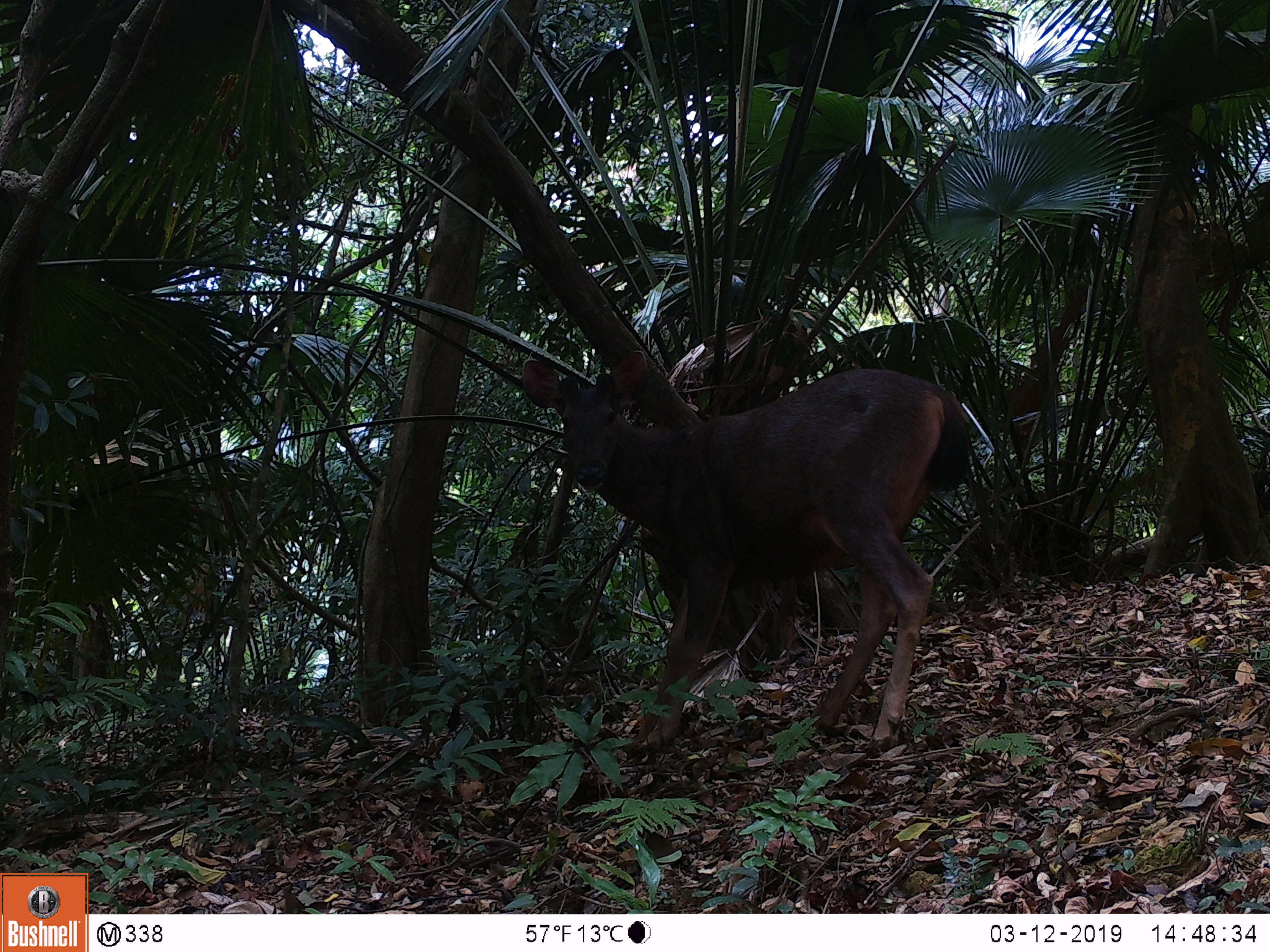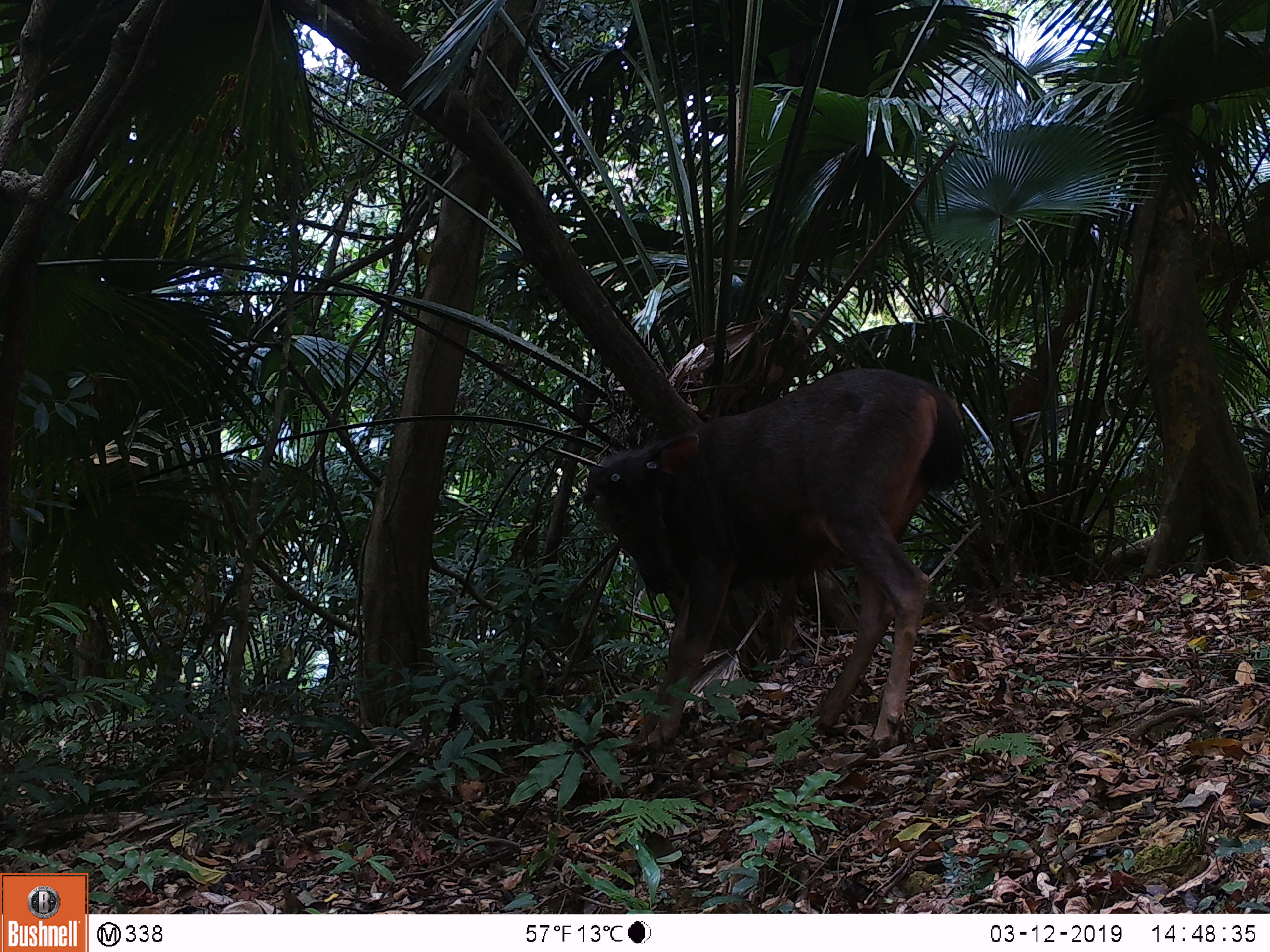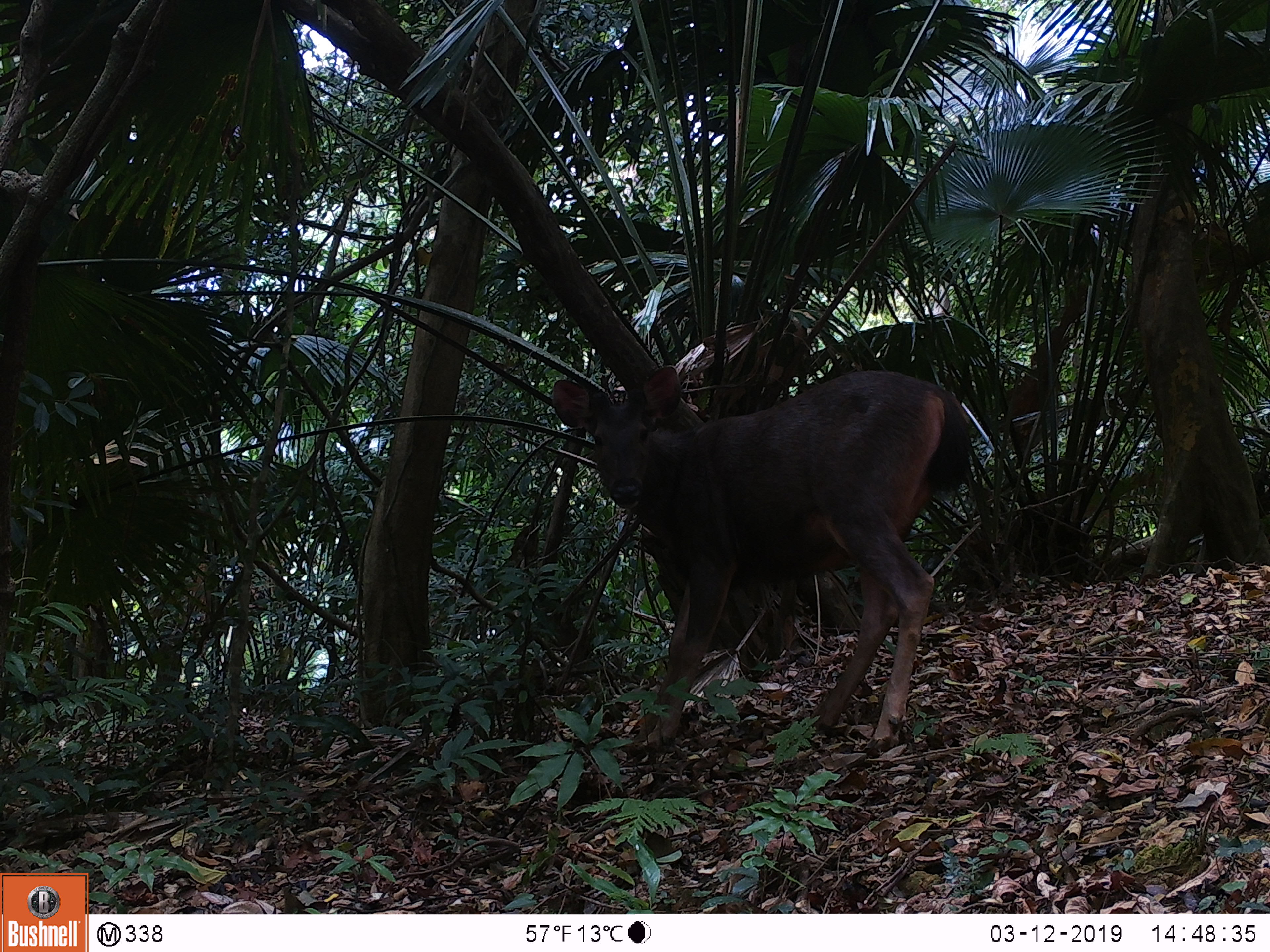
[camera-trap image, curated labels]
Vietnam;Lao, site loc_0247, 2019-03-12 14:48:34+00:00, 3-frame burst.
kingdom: Animalia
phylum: Chordata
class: Mammalia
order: Artiodactyla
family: Cervidae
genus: Rusa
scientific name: Rusa unicolor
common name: sambar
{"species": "sambar (Rusa unicolor)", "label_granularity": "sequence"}